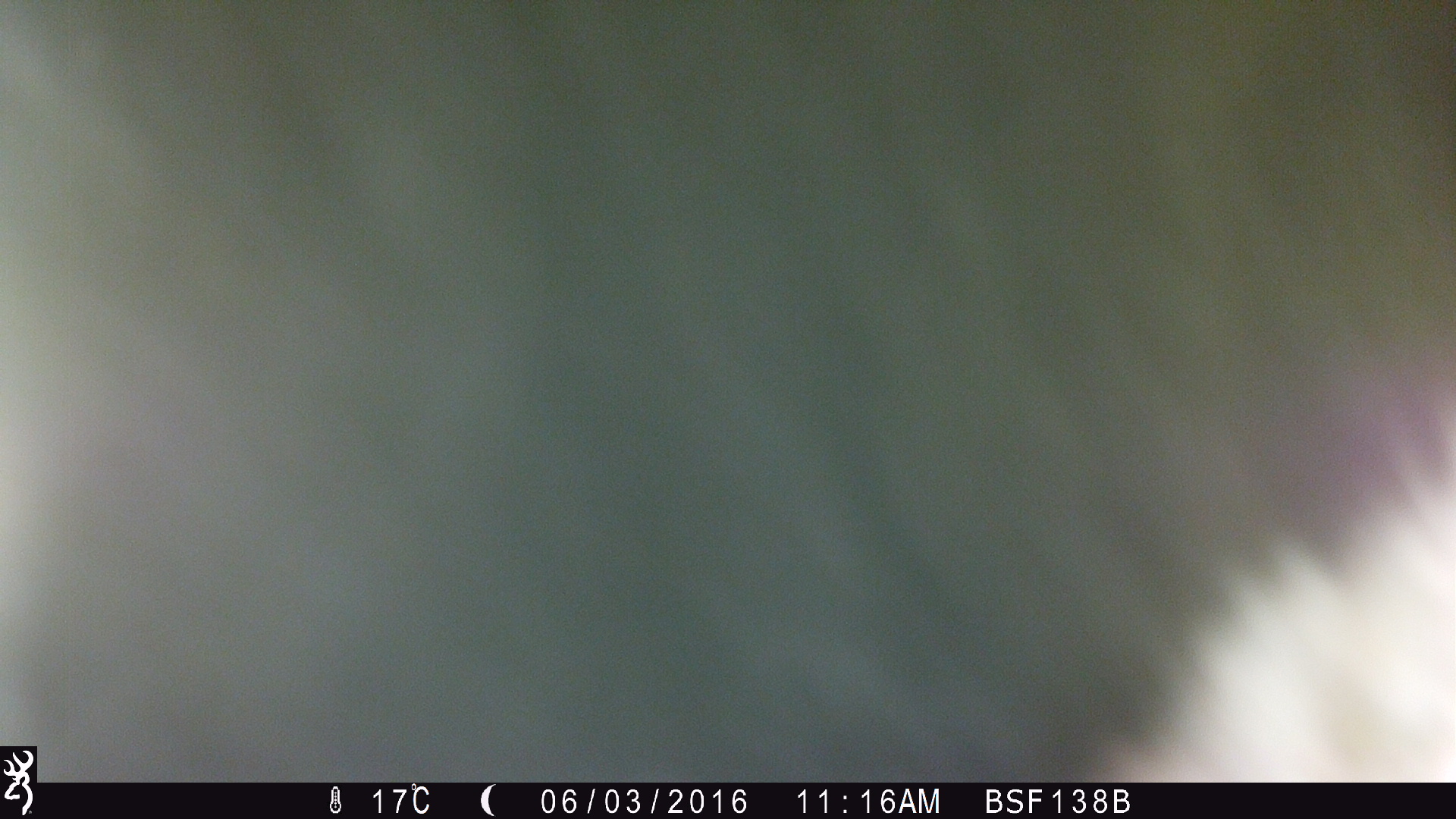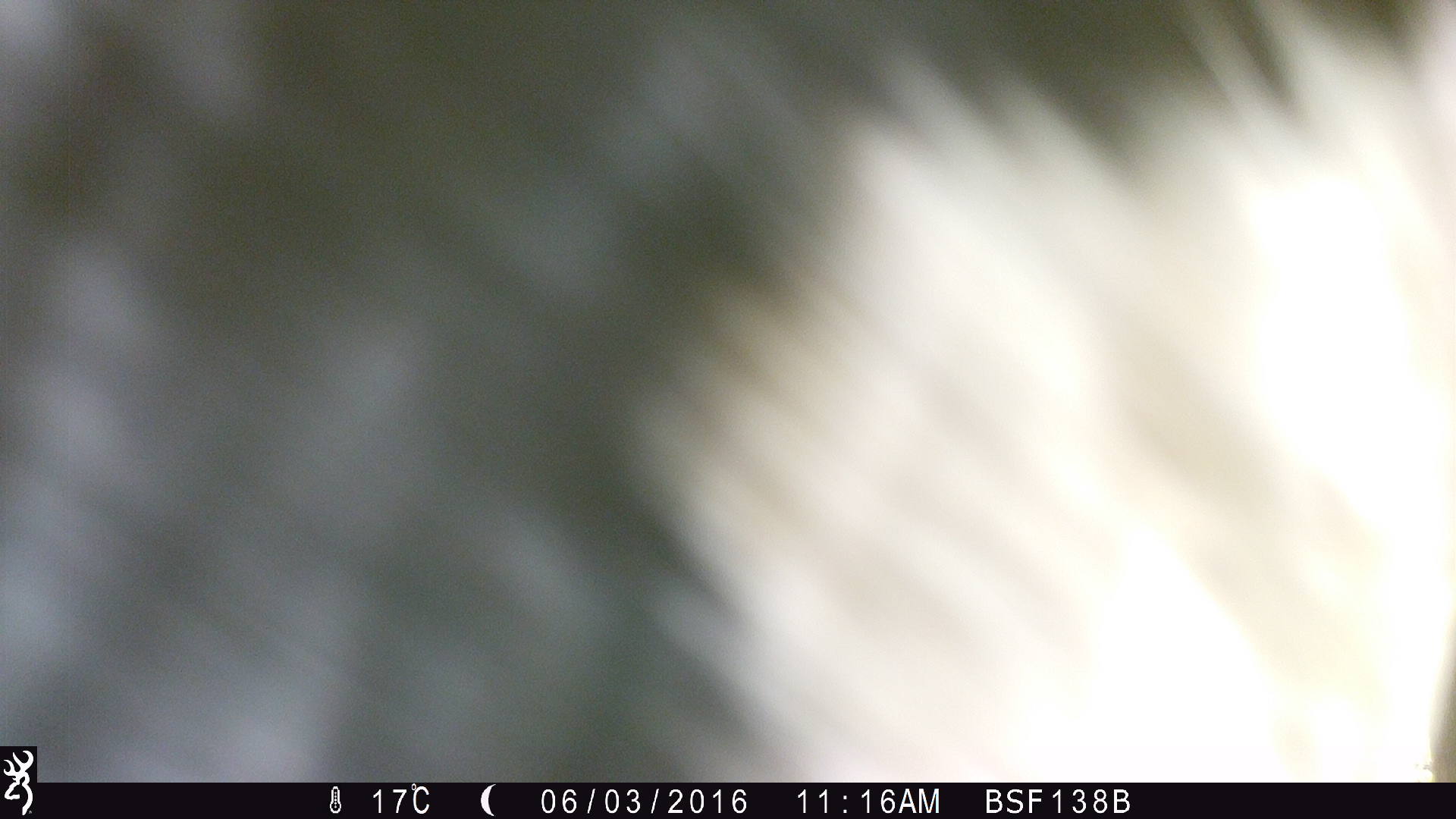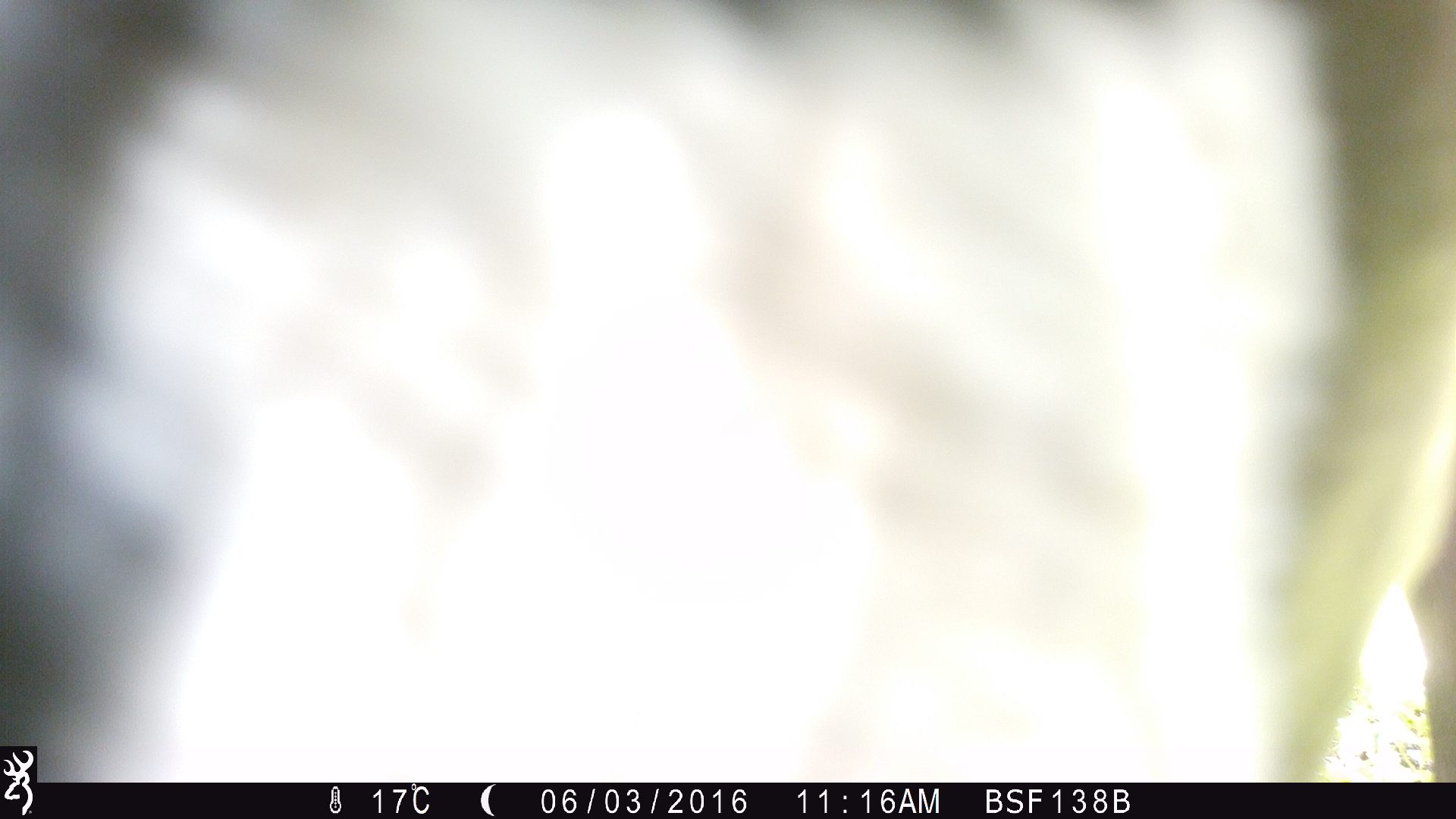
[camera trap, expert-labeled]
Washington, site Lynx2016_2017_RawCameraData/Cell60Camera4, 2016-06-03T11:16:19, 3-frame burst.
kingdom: Animalia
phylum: Chordata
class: Mammalia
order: Artiodactyla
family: Bovidae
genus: Bos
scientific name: Bos taurus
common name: domestic cattle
Domestic cattle (Bos taurus). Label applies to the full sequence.